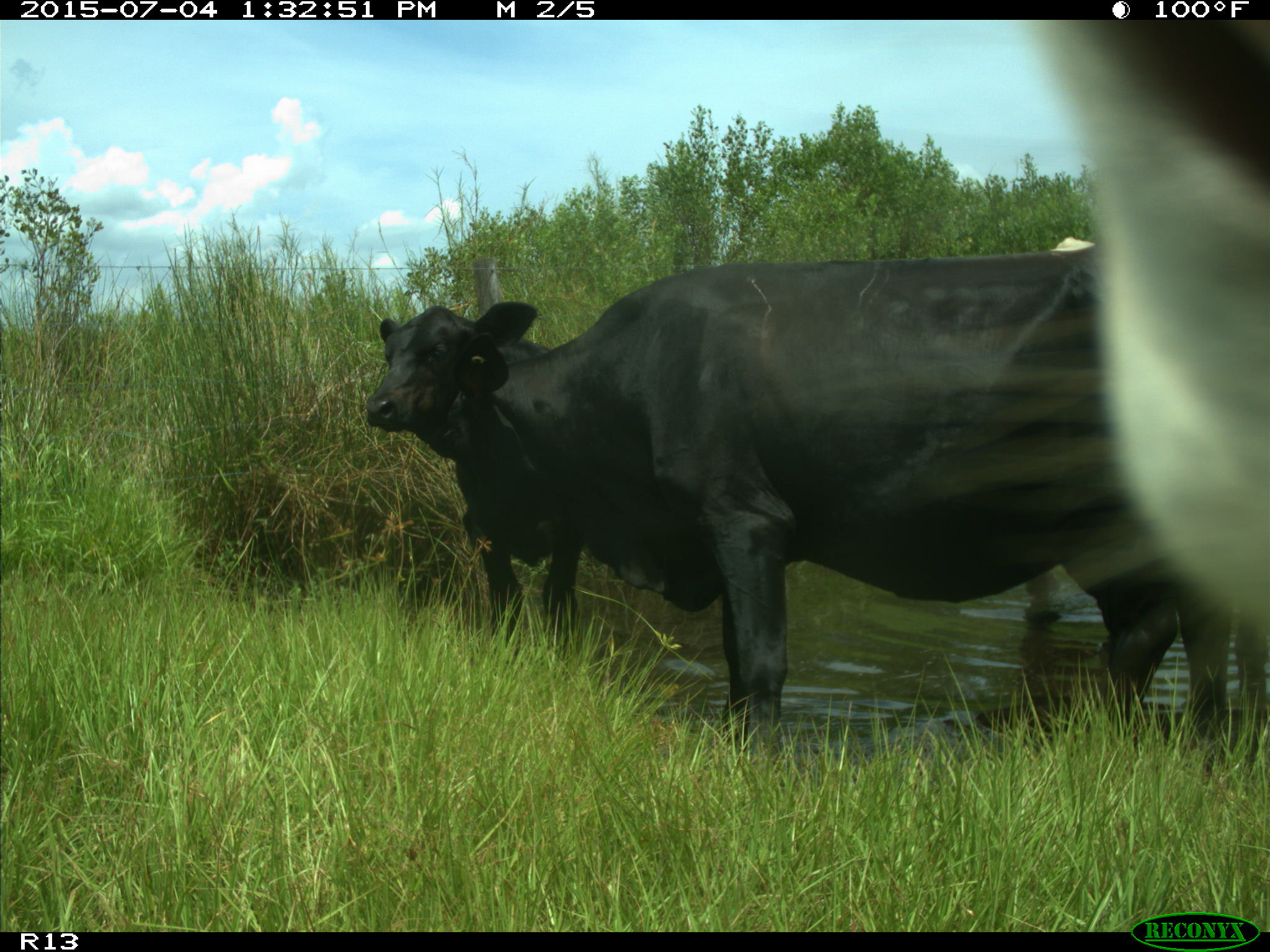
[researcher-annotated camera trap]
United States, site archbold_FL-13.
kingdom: Animalia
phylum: Chordata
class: Mammalia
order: Artiodactyla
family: Bovidae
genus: Bos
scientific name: Bos taurus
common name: domestic cow